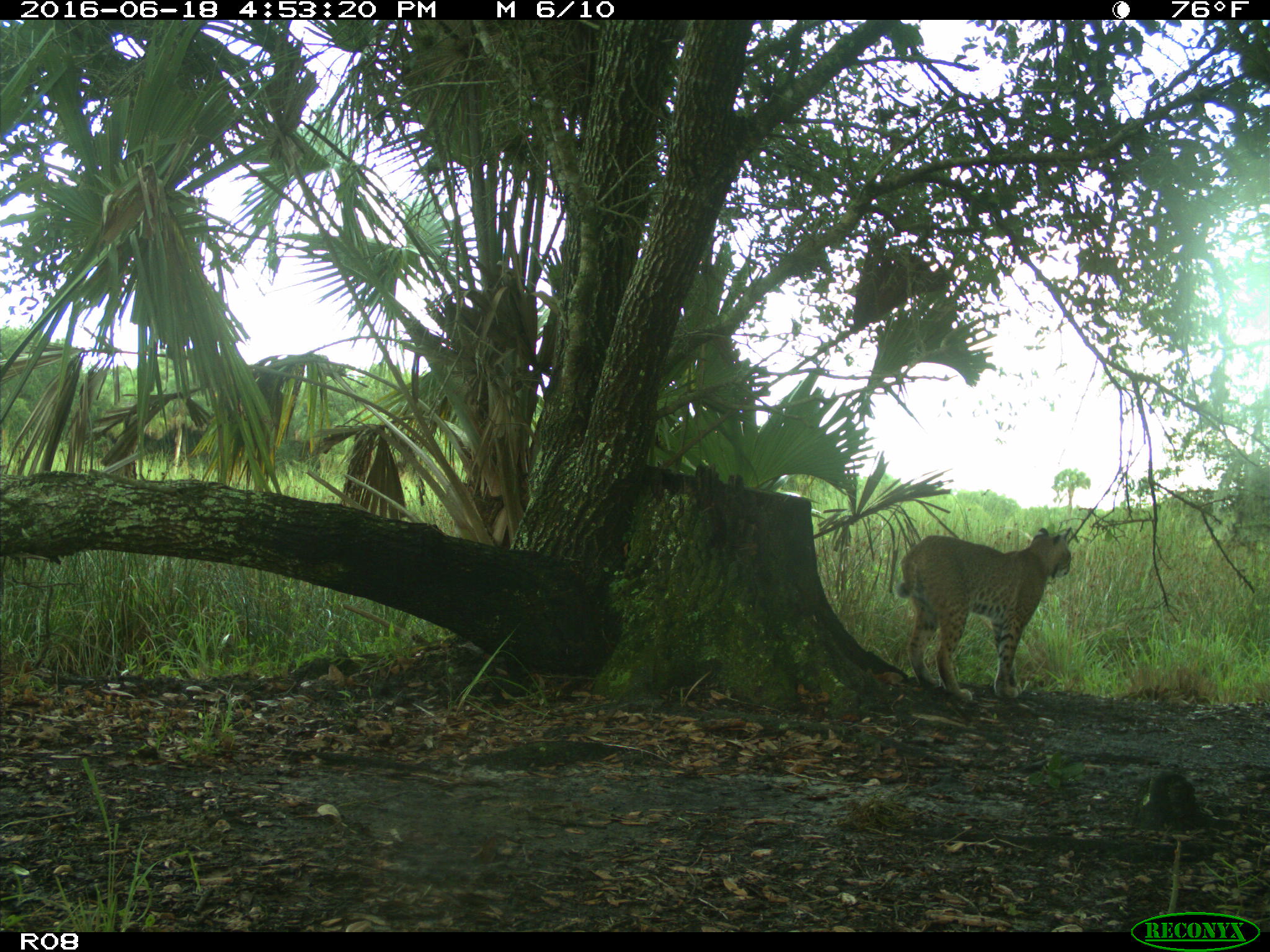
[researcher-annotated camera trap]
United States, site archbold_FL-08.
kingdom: Animalia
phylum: Chordata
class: Mammalia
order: Carnivora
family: Felidae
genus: Lynx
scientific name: Lynx rufus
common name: bobcat